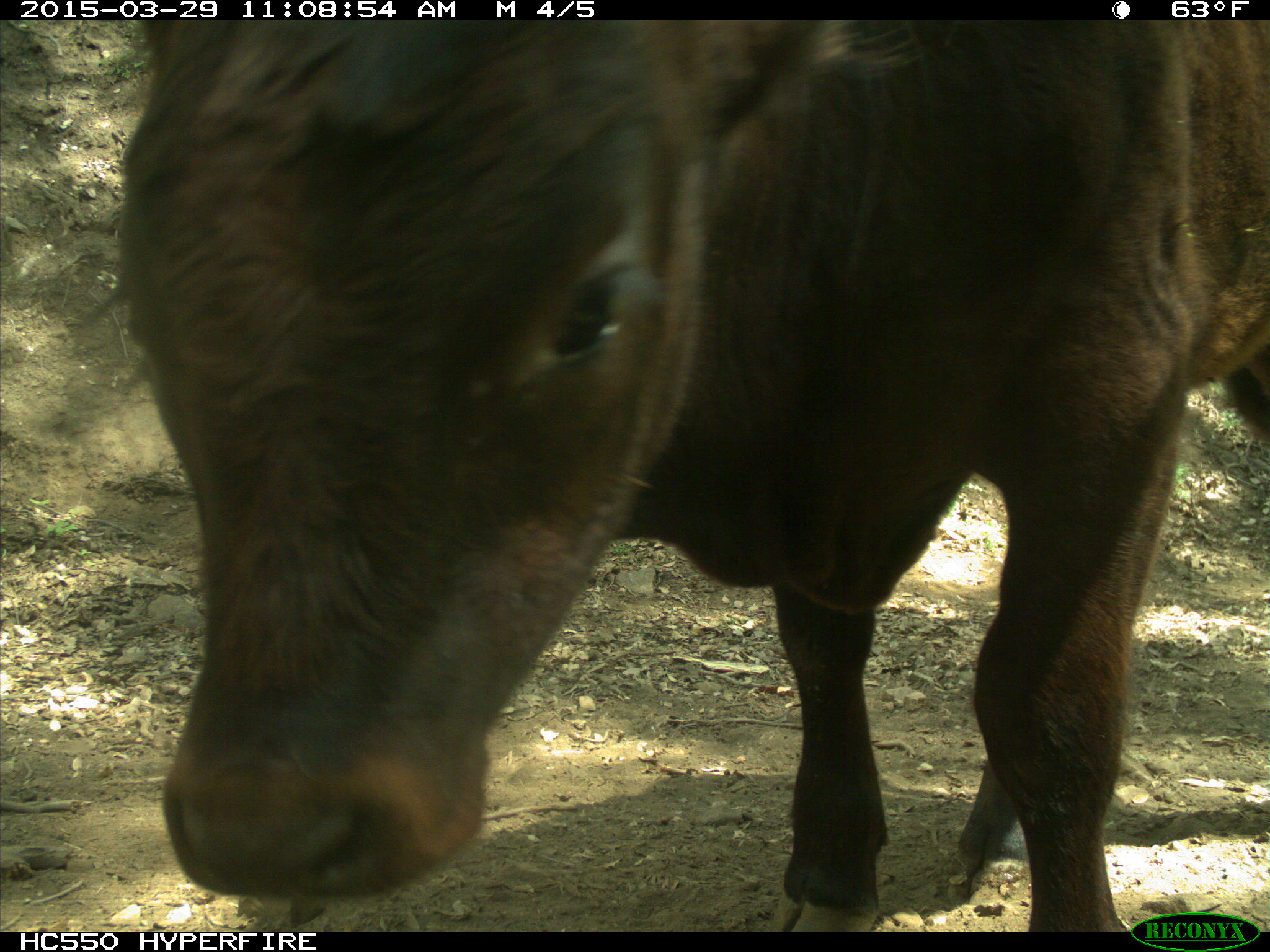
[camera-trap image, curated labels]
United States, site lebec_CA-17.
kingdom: Animalia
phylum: Chordata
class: Mammalia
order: Artiodactyla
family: Bovidae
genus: Bos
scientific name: Bos taurus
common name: domestic cow